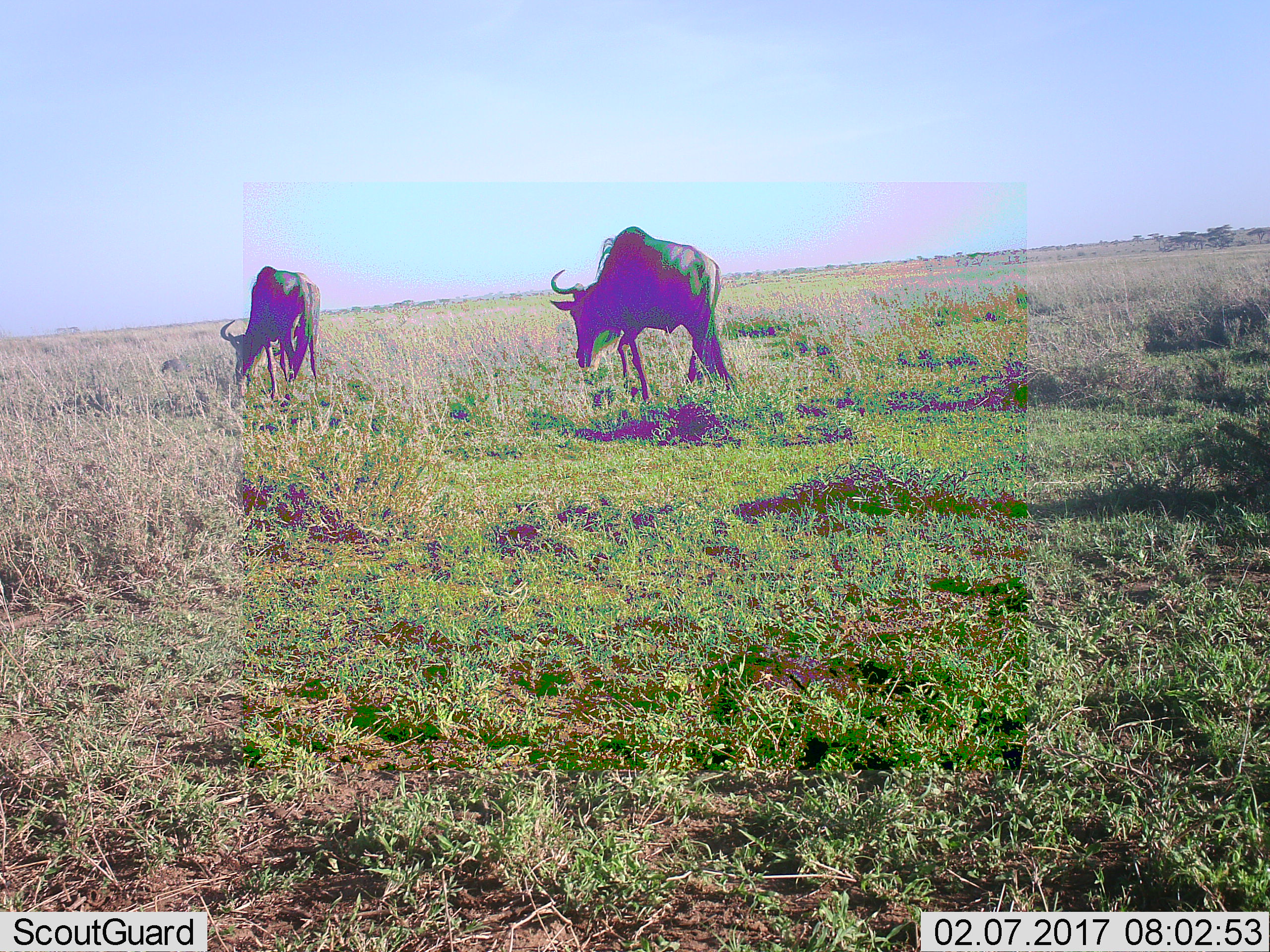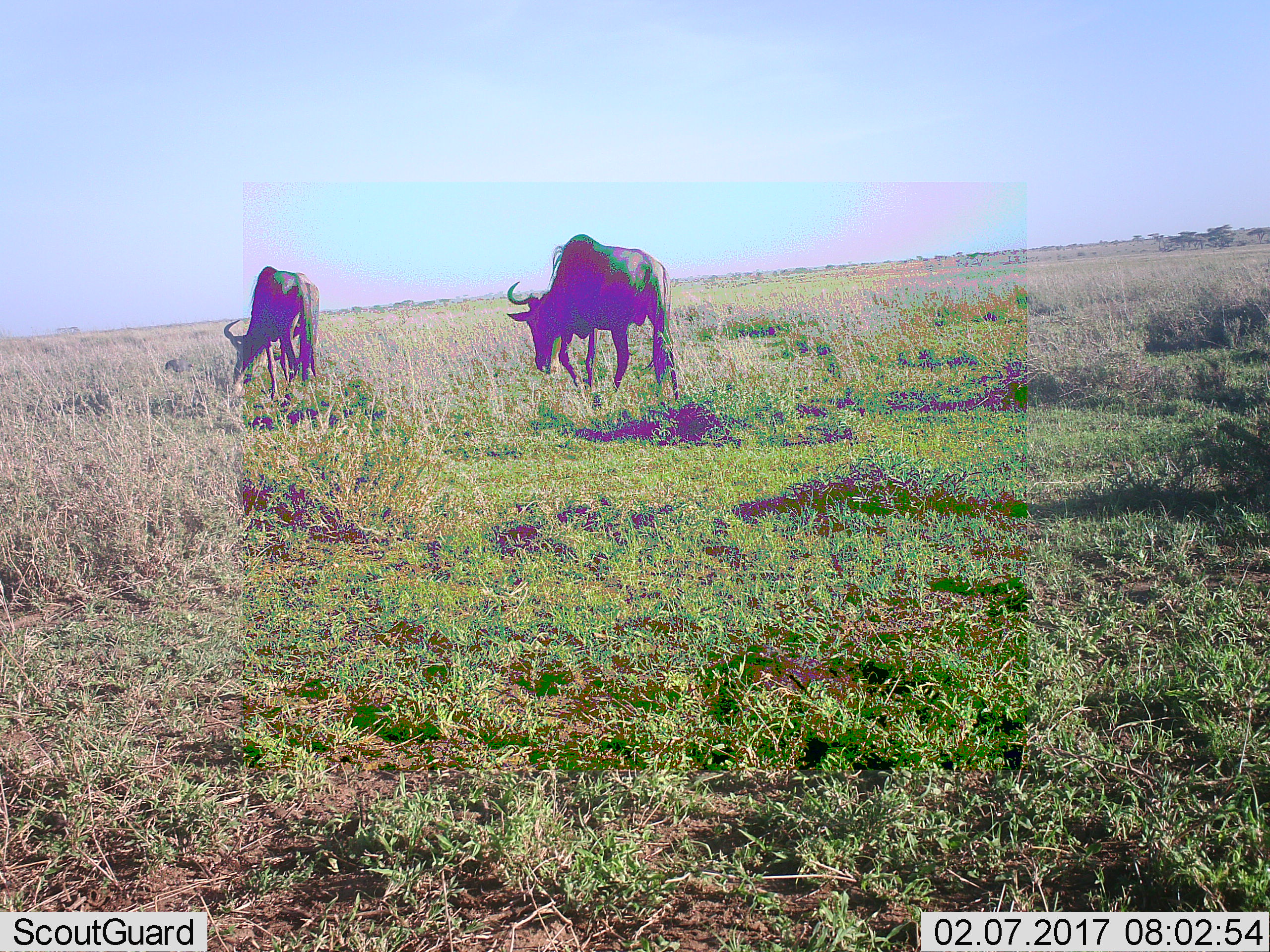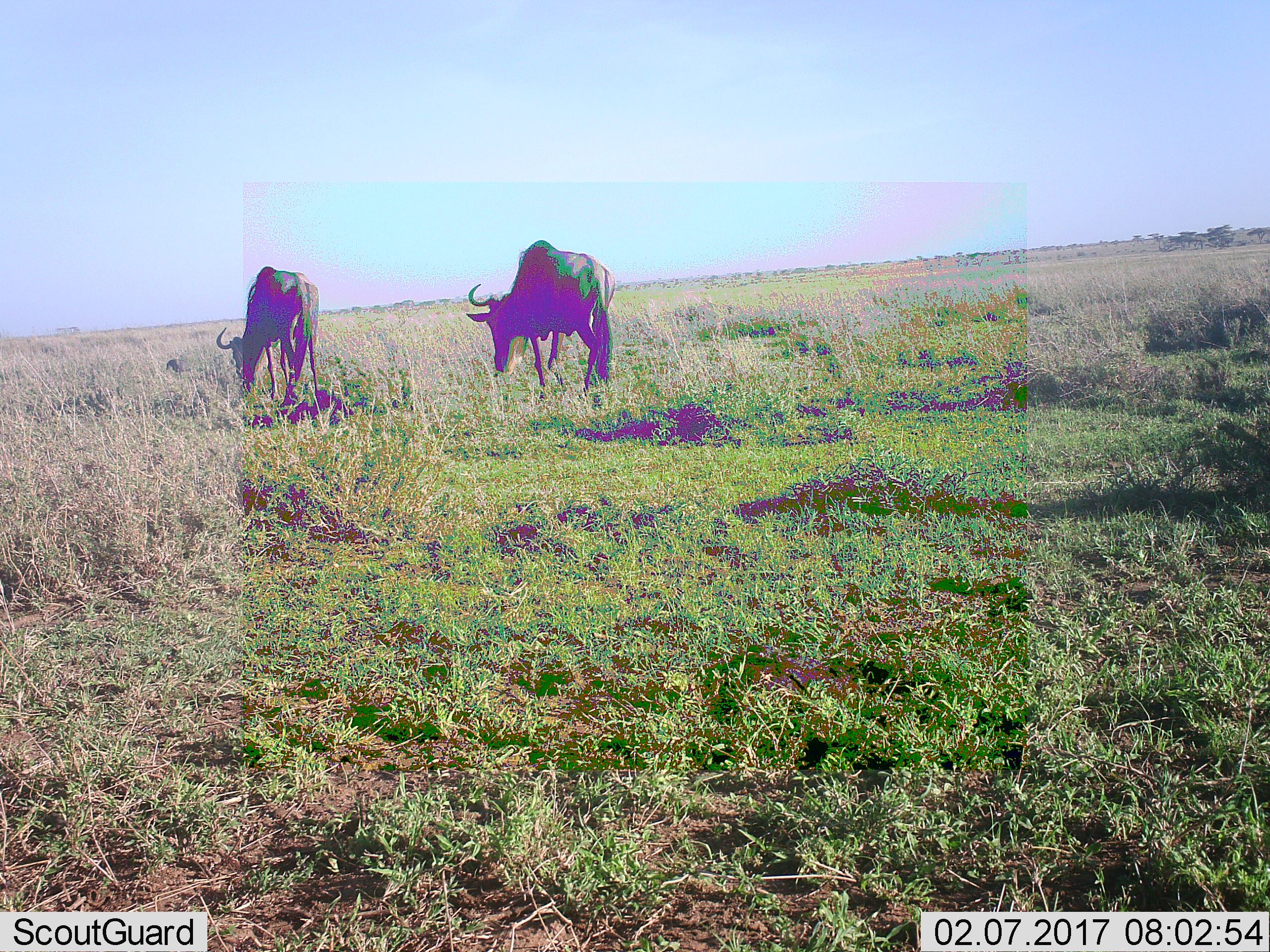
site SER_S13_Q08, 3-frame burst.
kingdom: Animalia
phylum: Chordata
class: Mammalia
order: Artiodactyla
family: Bovidae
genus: Connochaetes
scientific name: Connochaetes taurinus taurinus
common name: blue wildebeest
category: wildebeestblue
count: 2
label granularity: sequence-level